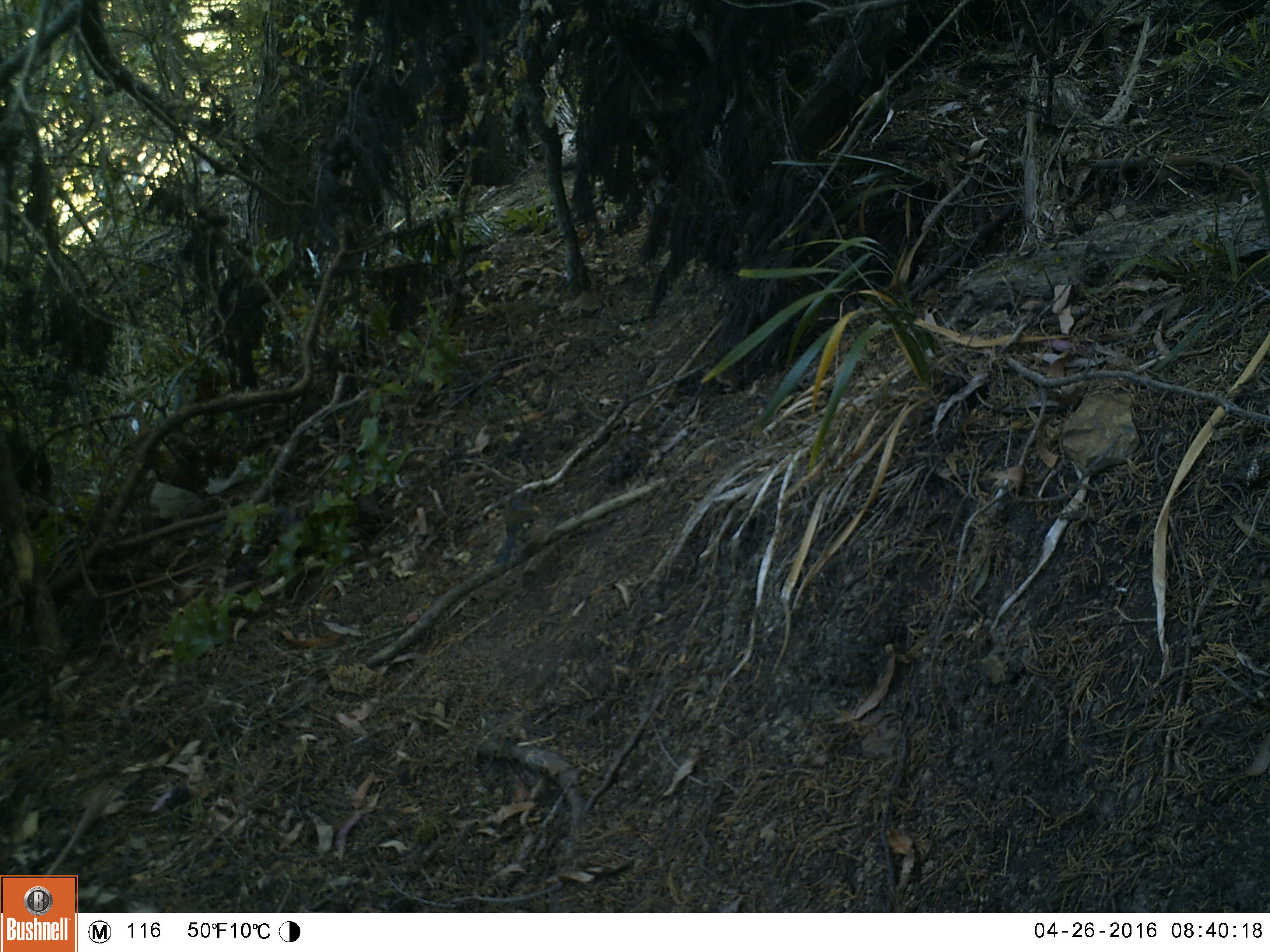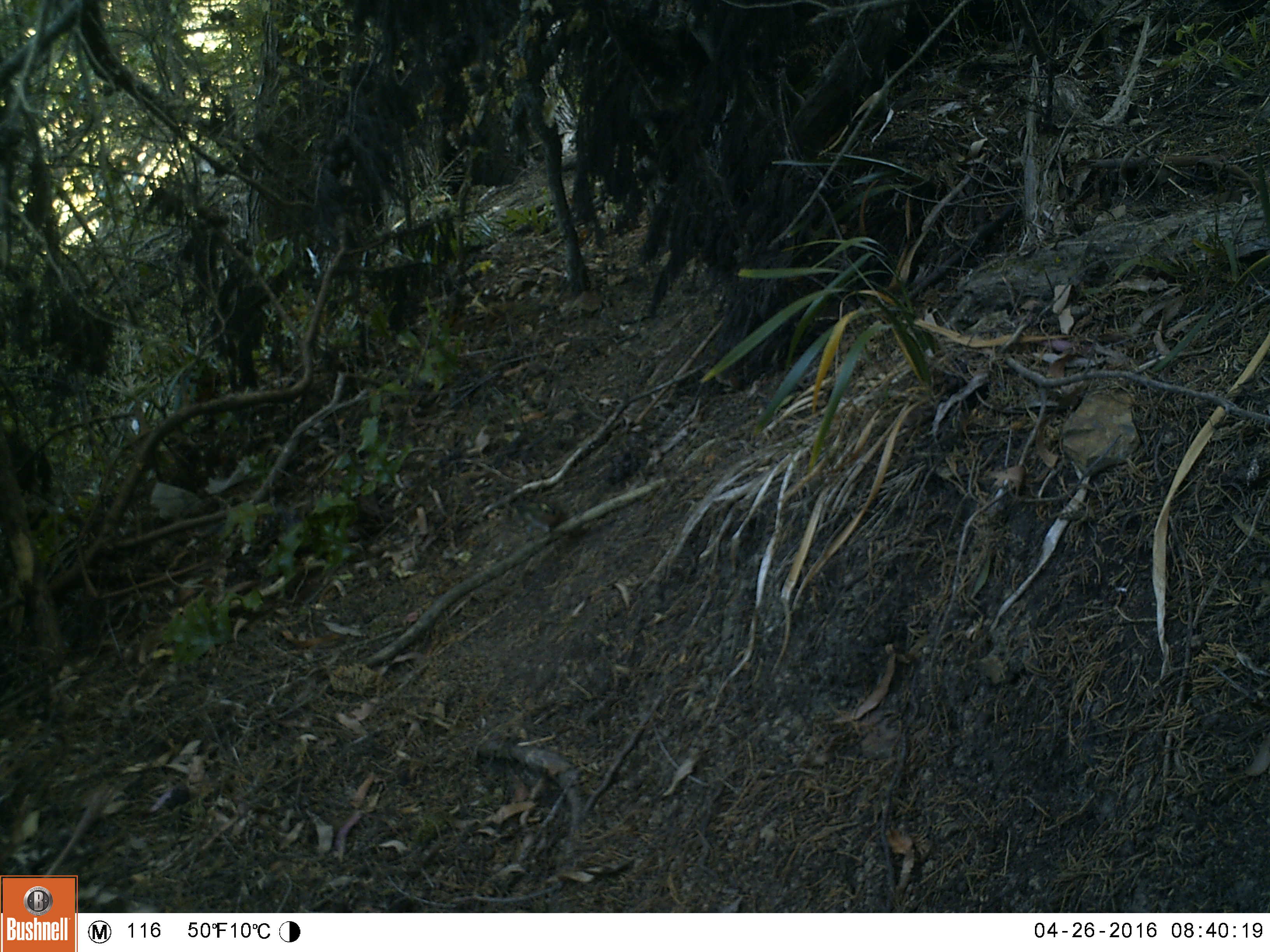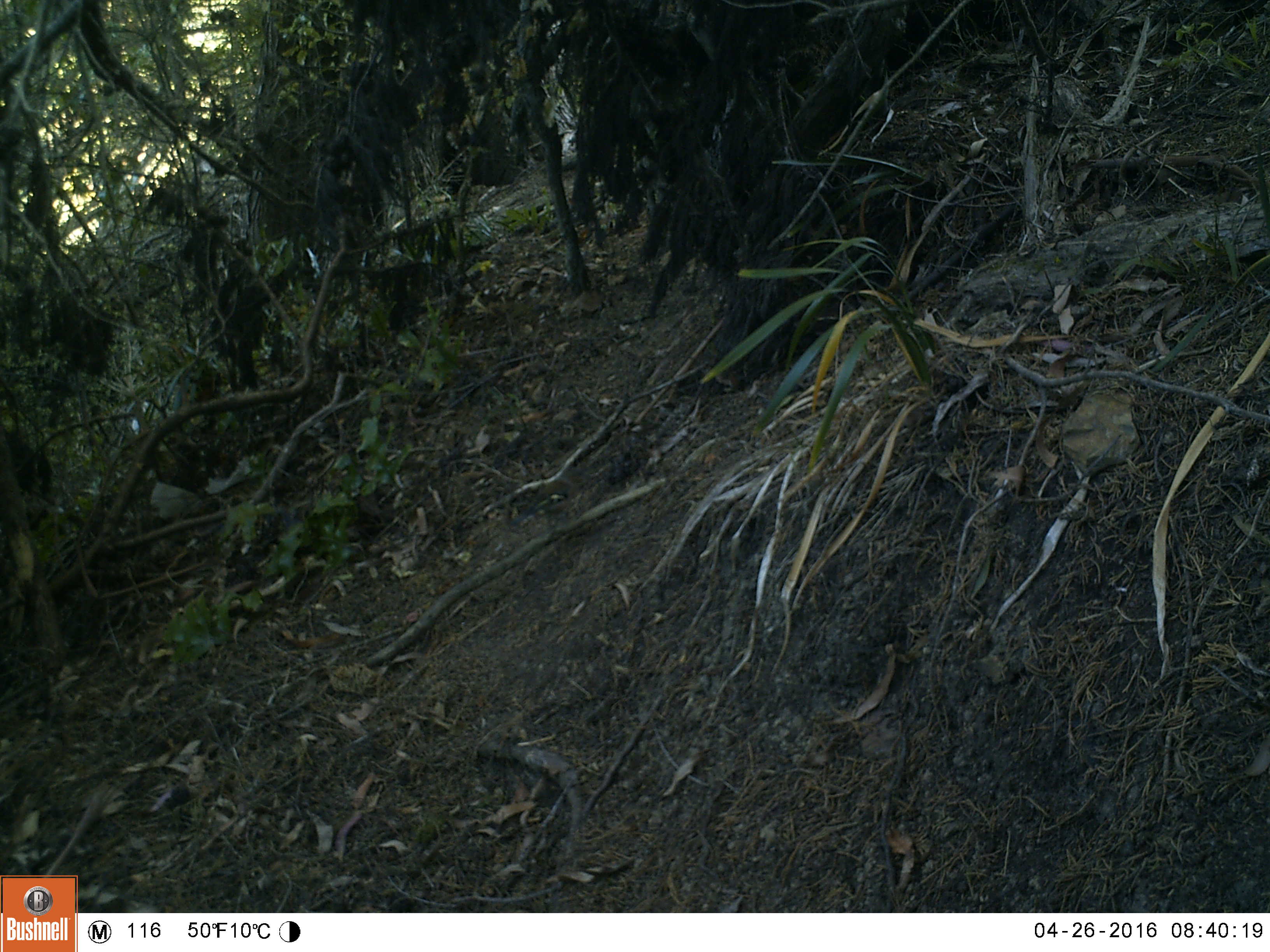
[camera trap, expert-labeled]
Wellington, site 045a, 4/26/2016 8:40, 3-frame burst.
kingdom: Animalia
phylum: Chordata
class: Aves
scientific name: Aves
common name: bird